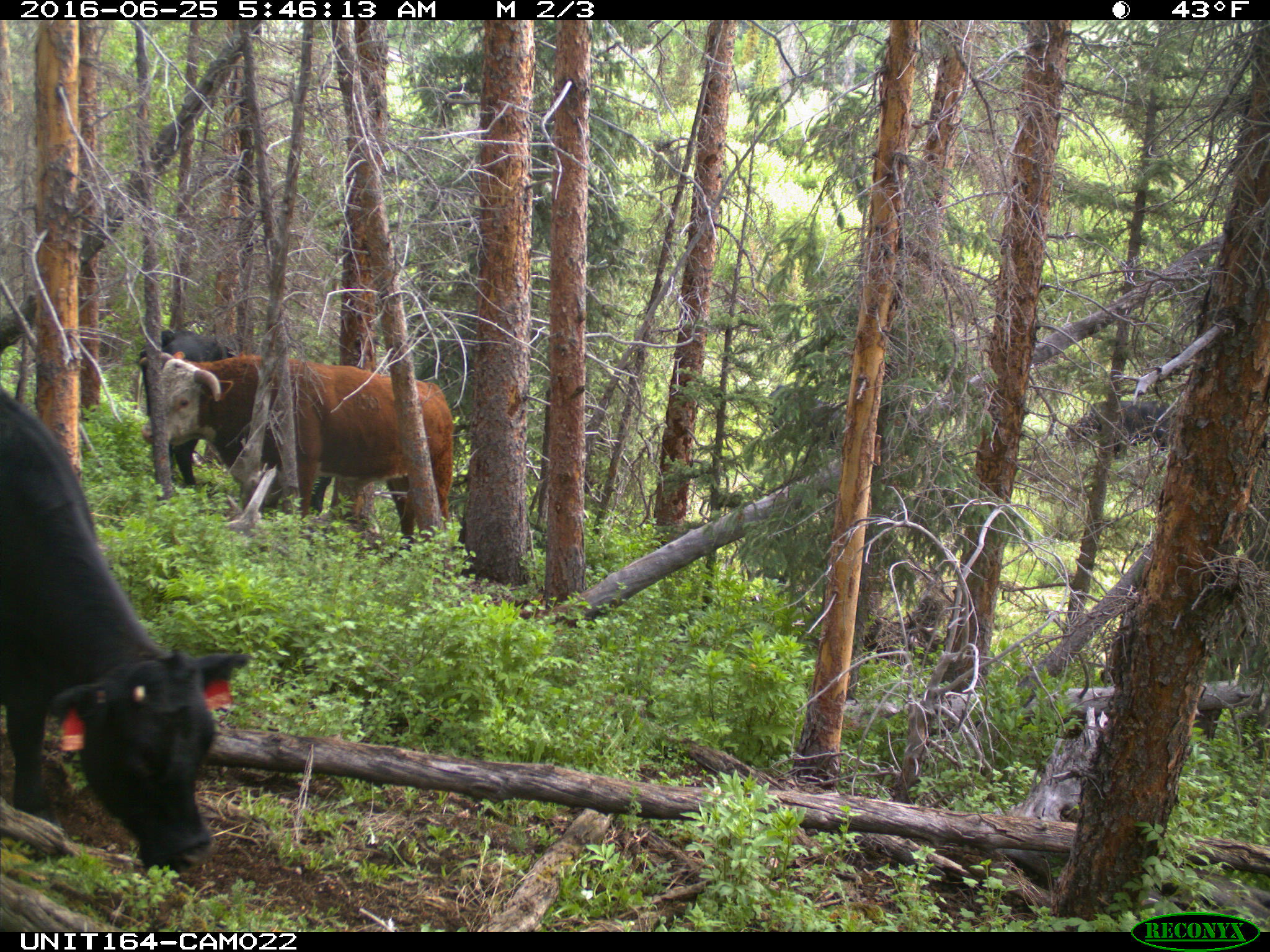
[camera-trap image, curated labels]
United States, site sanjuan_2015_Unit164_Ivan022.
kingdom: Animalia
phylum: Chordata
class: Mammalia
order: Artiodactyla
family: Bovidae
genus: Bos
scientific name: Bos taurus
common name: domestic cow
Bos taurus (domestic cow).